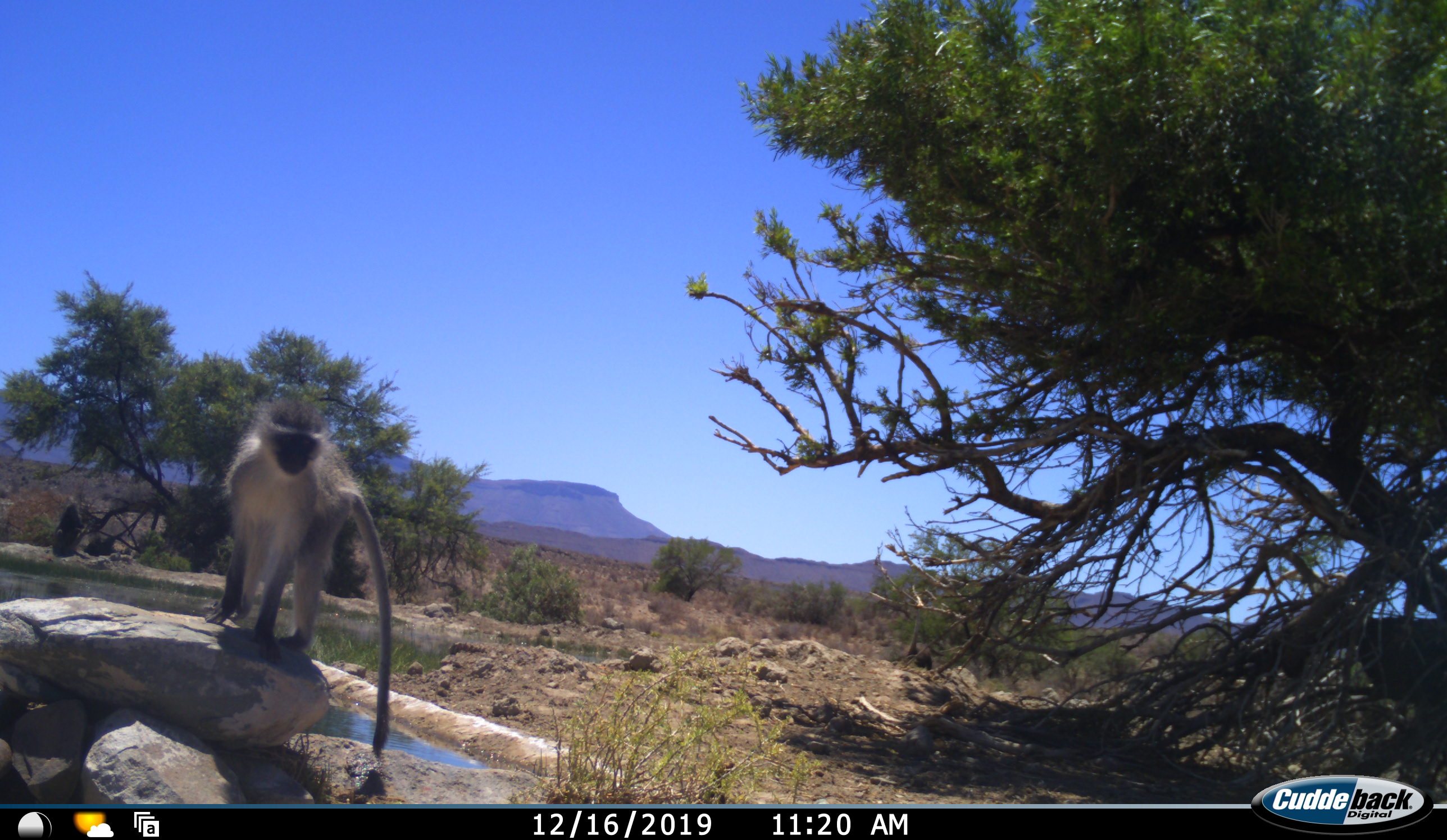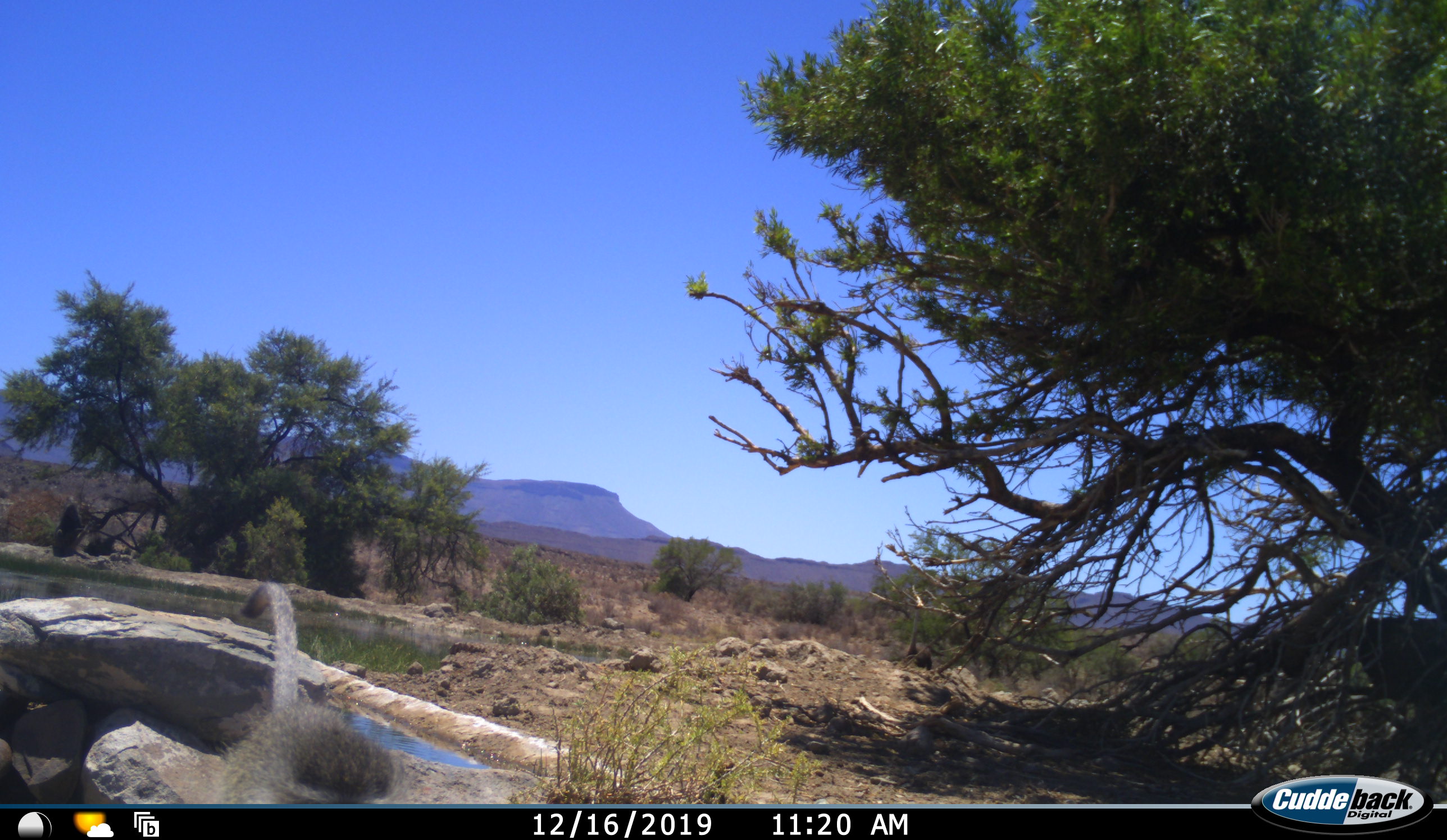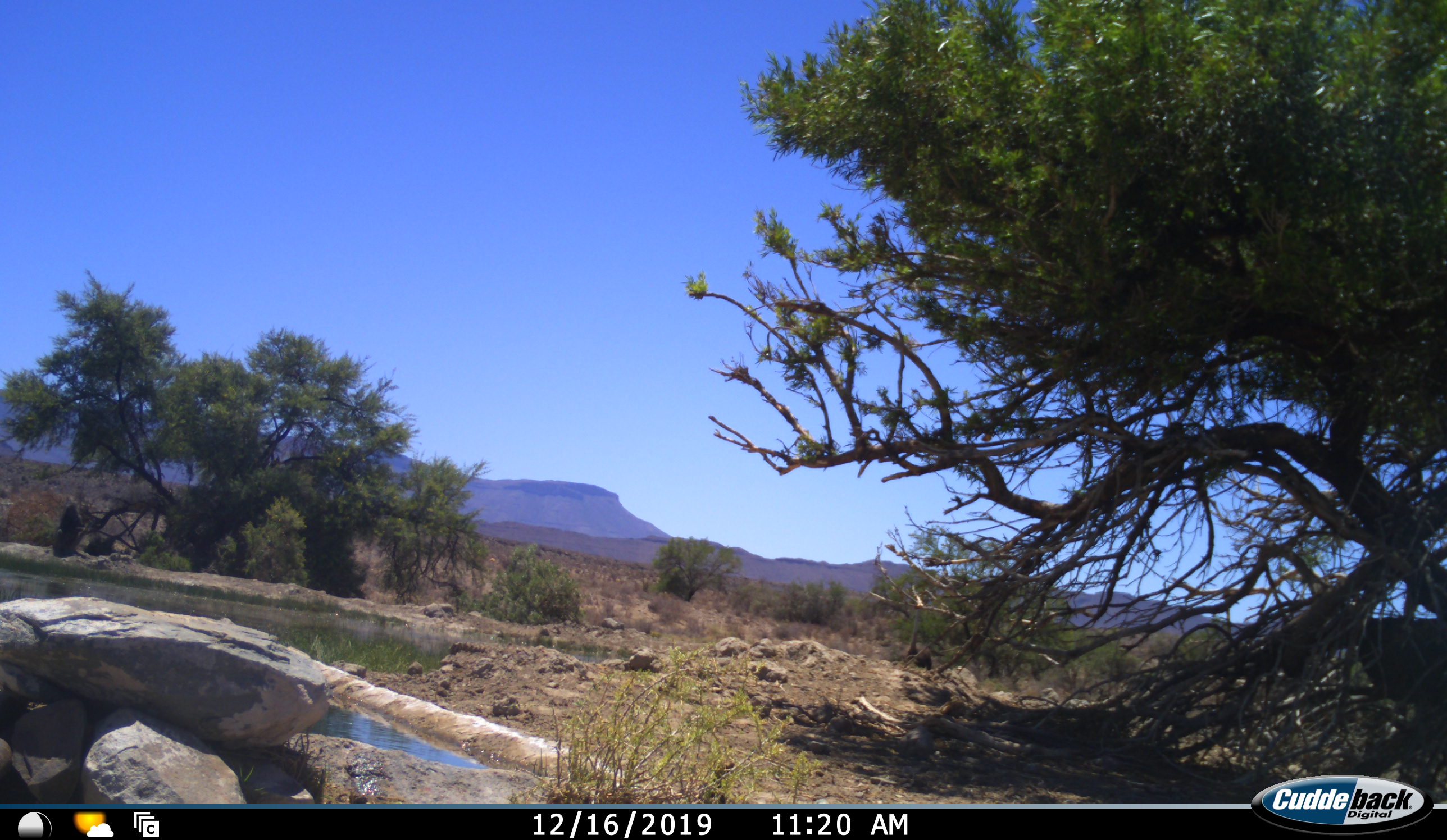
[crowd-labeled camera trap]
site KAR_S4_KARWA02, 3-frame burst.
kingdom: Animalia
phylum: Chordata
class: Mammalia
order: Primates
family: Cercopithecidae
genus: Chlorocebus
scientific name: Chlorocebus pygerythrus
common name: vervet monkey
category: monkeyvervet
Monkeyvervet (vervet monkey) (Chlorocebus pygerythrus), count 1. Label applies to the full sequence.